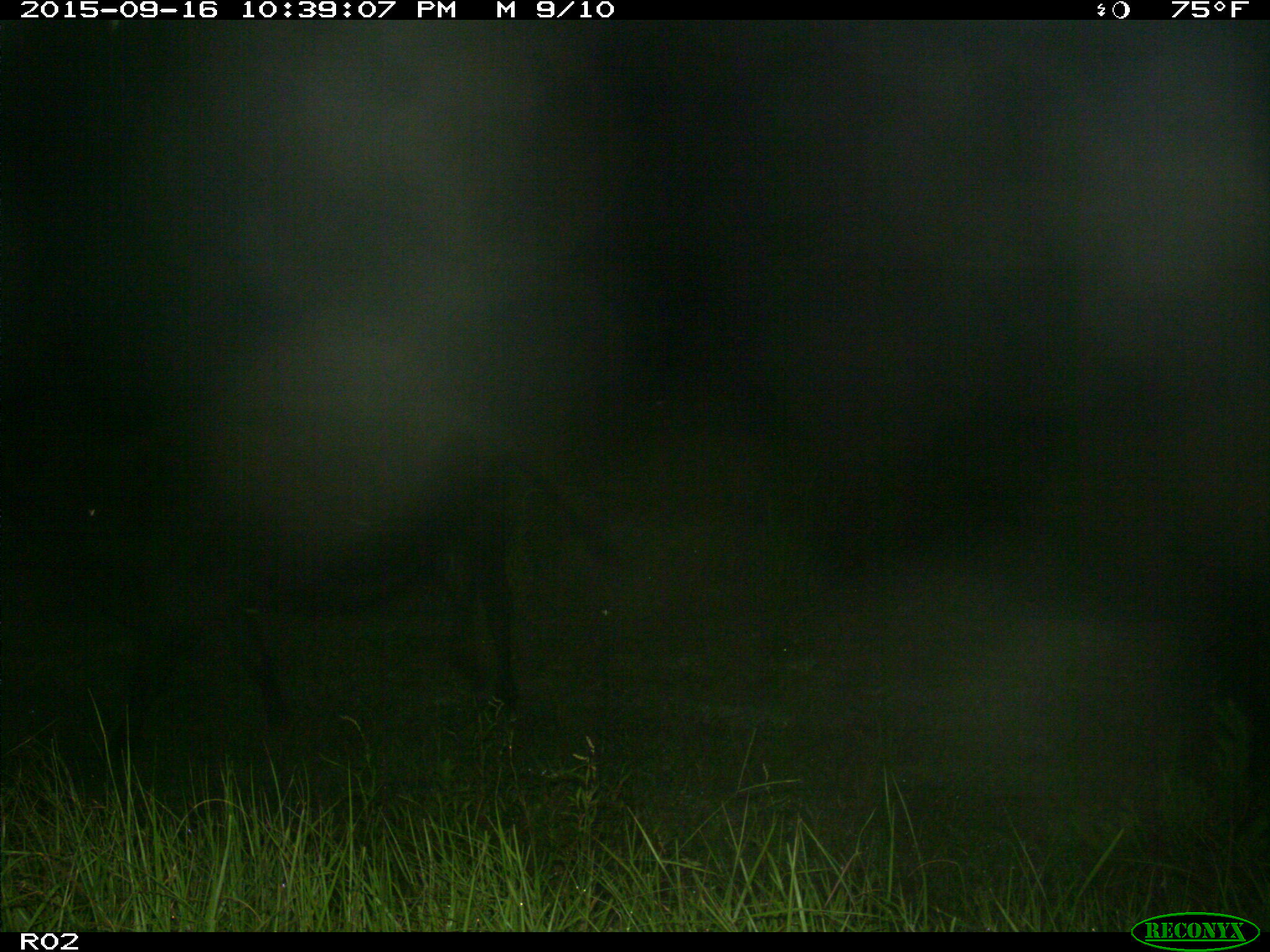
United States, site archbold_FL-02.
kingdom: Animalia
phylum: Chordata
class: Mammalia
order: Artiodactyla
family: Bovidae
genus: Bos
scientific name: Bos taurus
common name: domestic cow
Bos taurus (domestic cow).